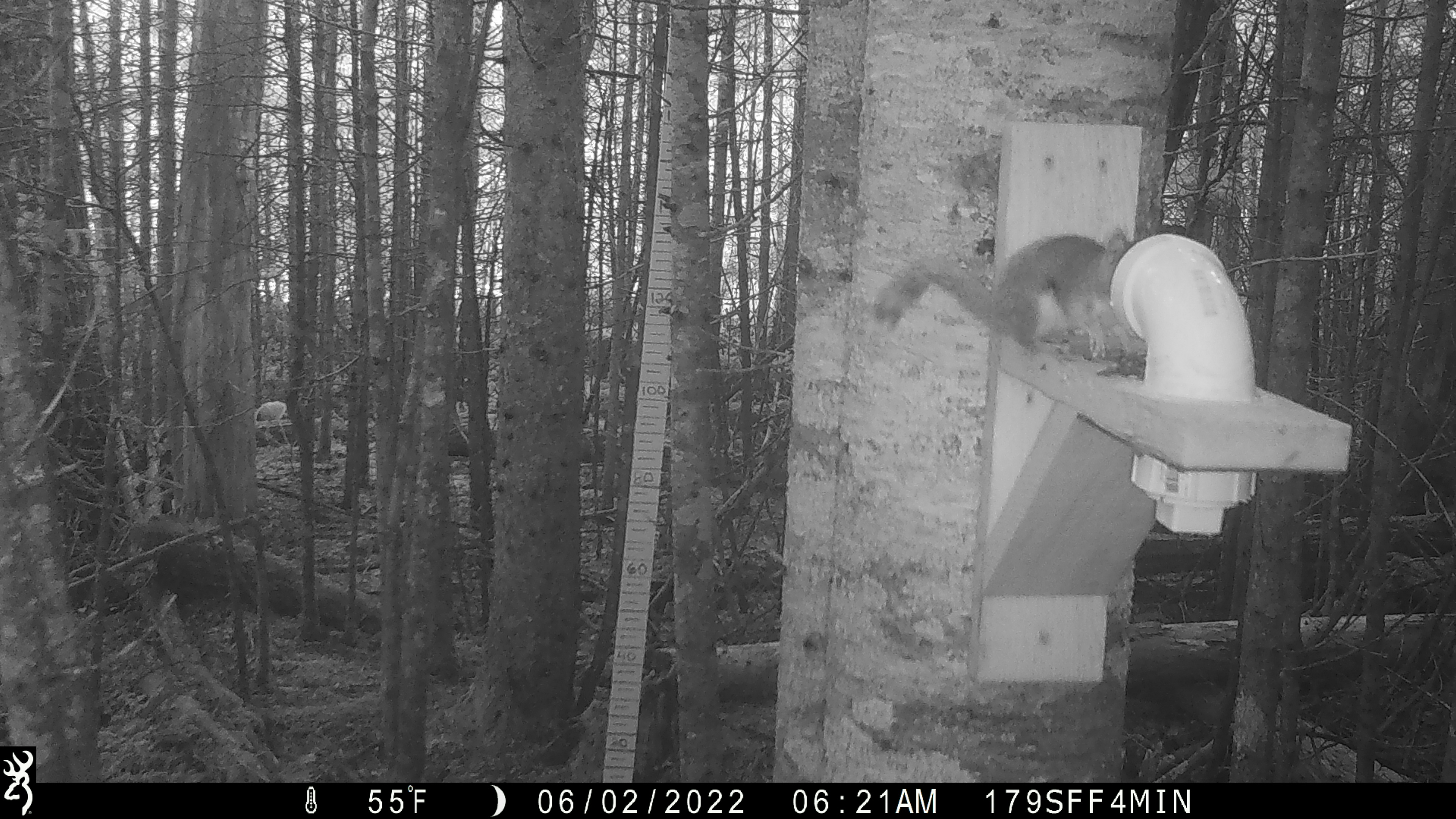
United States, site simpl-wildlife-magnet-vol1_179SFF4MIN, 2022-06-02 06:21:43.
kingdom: Animalia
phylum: Chordata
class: Mammalia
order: Rodentia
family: Sciuridae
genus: Tamiasciurus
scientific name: Tamiasciurus hudsonicus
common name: red squirrel